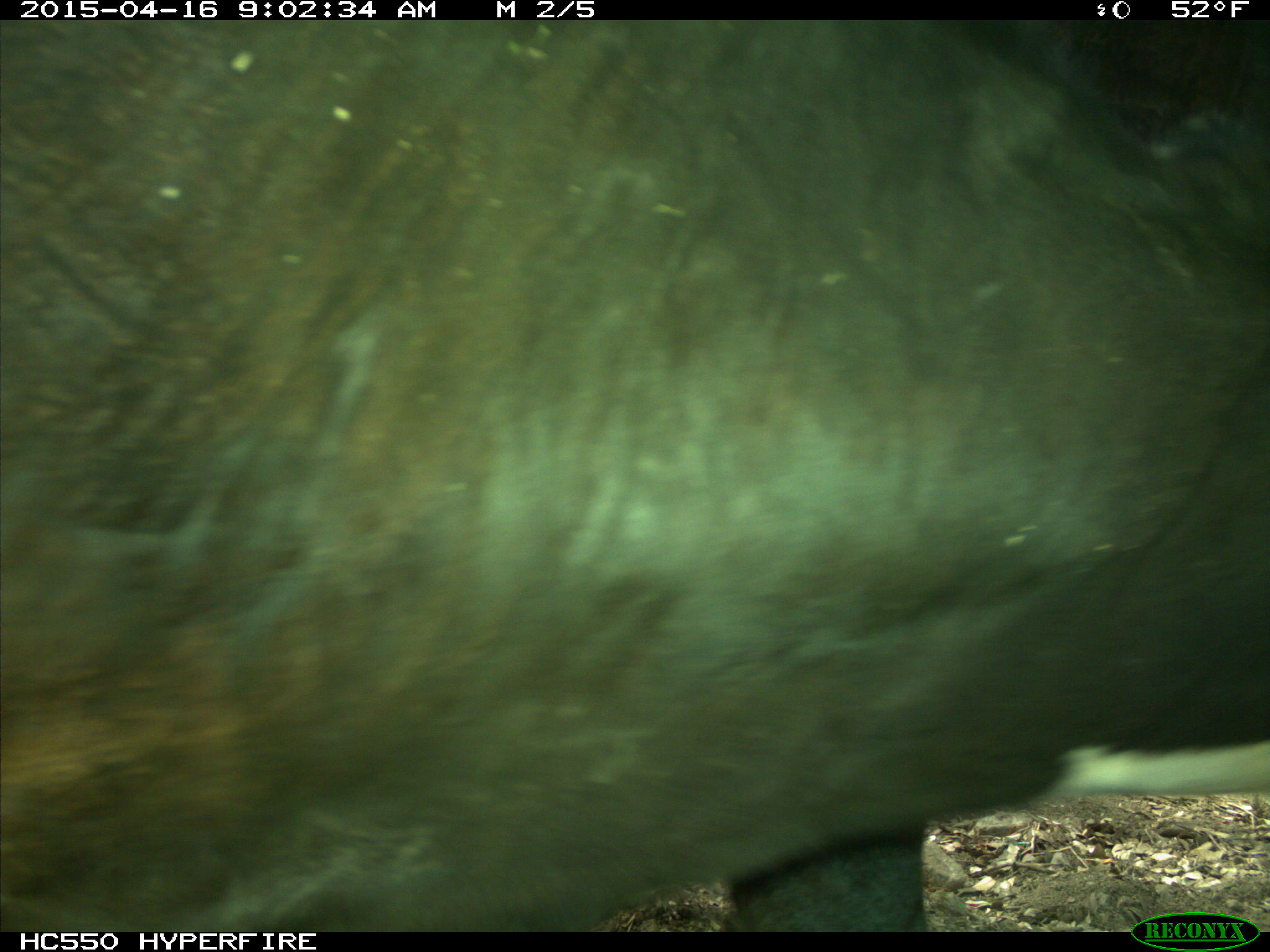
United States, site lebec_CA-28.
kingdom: Animalia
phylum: Chordata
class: Mammalia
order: Artiodactyla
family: Bovidae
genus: Bos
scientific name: Bos taurus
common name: domestic cow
Bos taurus (domestic cow).